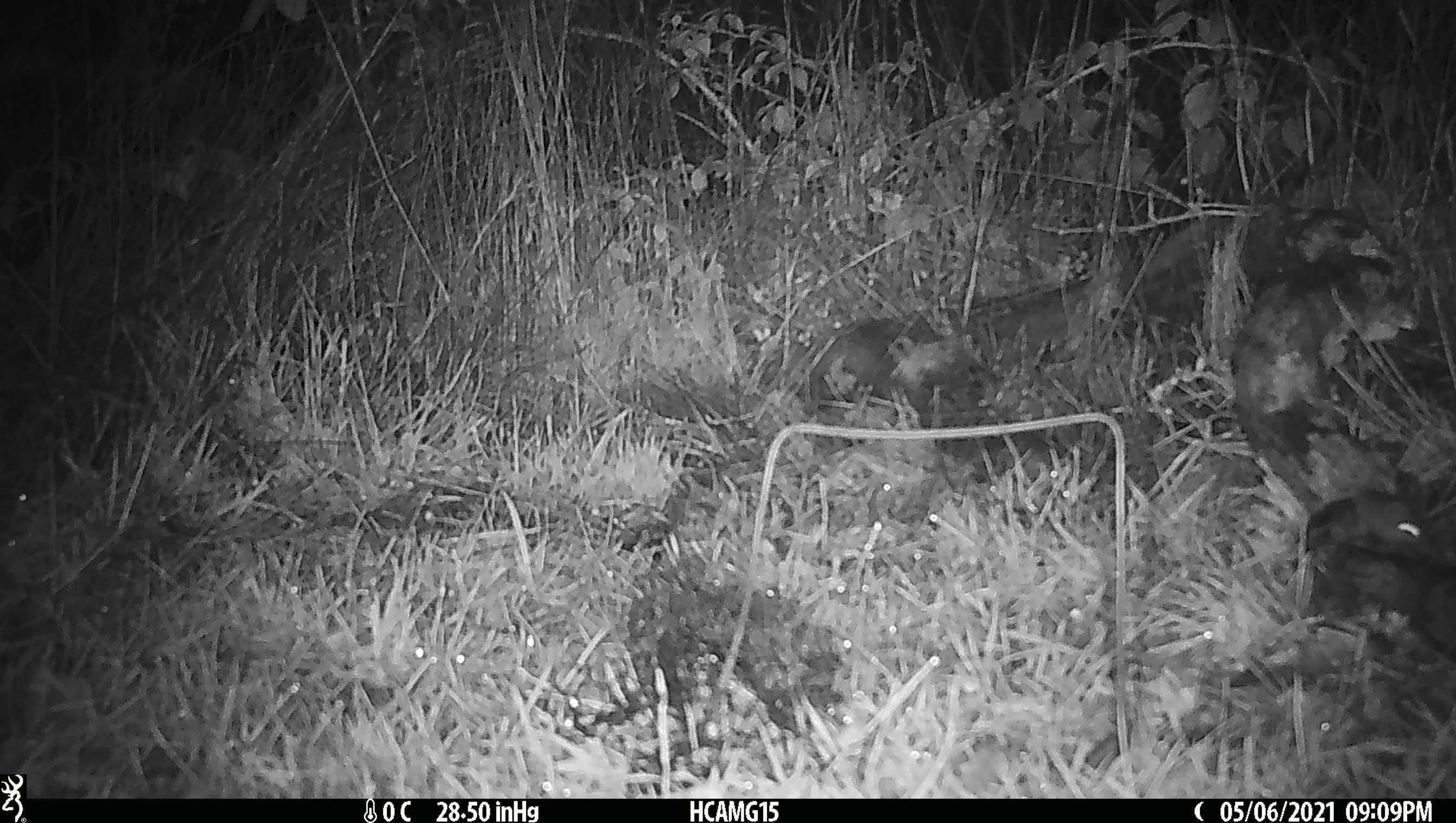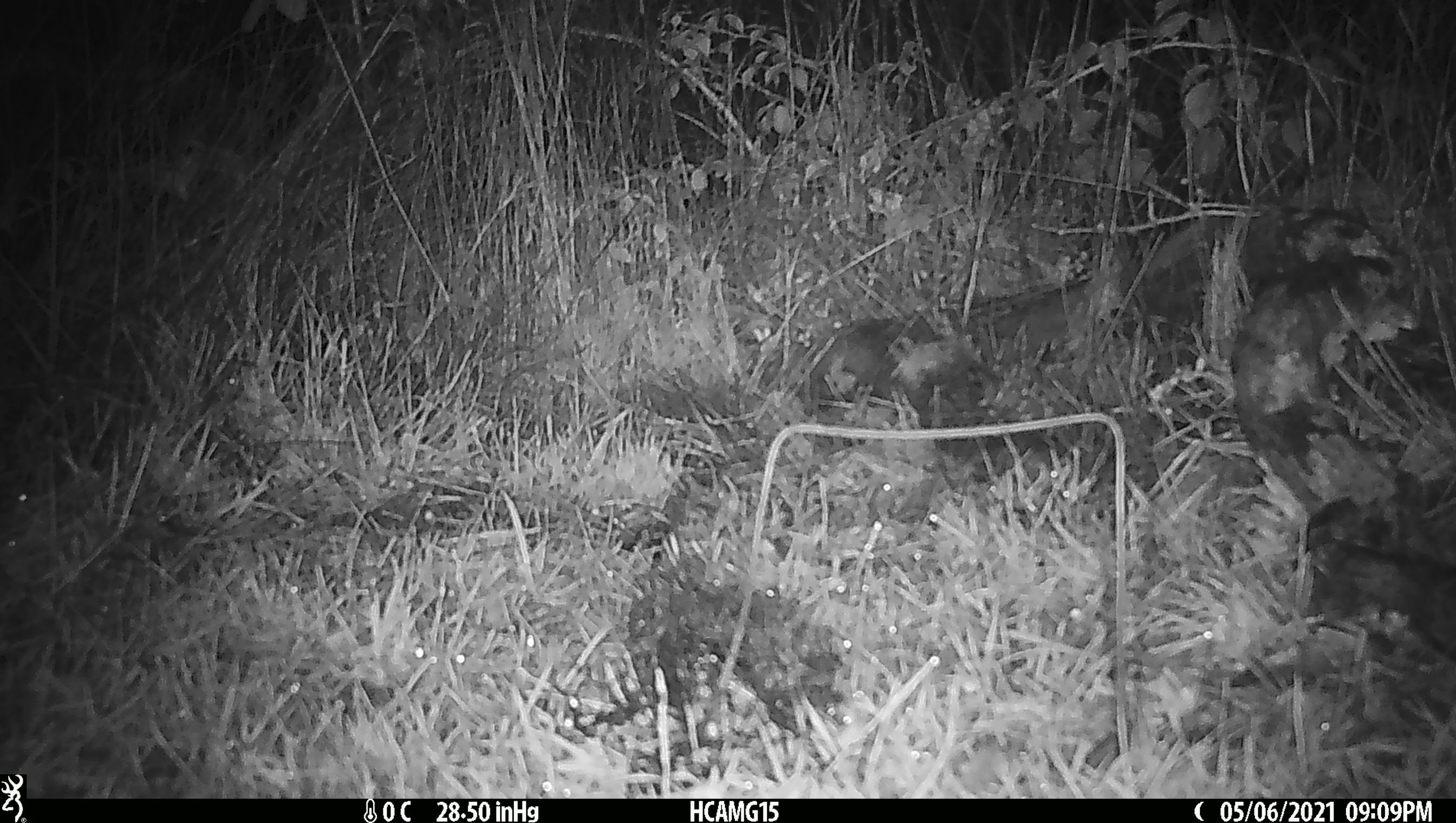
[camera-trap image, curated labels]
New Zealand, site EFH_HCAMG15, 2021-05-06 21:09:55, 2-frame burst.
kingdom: Animalia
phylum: Chordata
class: Mammalia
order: Rodentia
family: Muridae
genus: Mus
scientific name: Mus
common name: mouse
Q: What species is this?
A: Mouse (Mus).